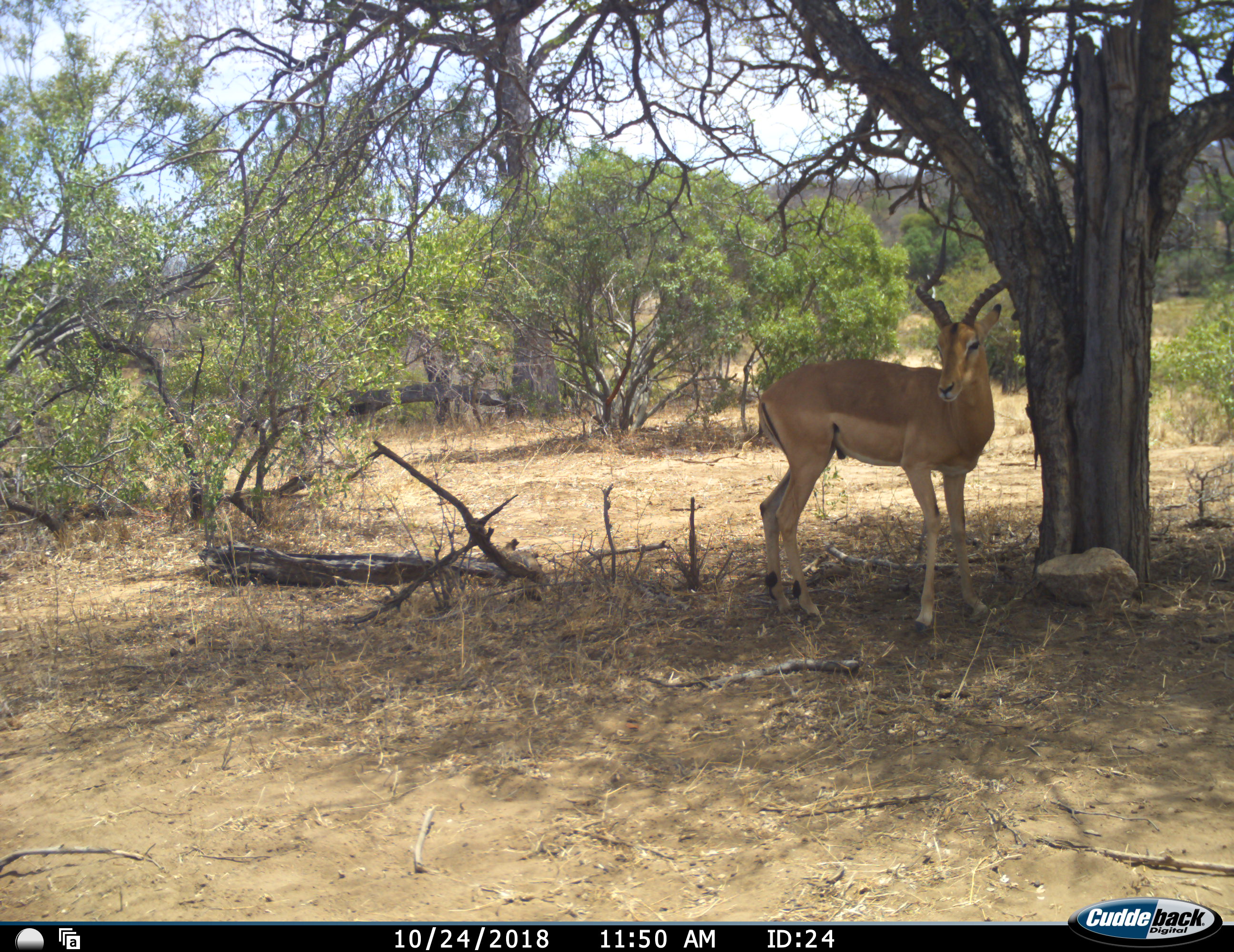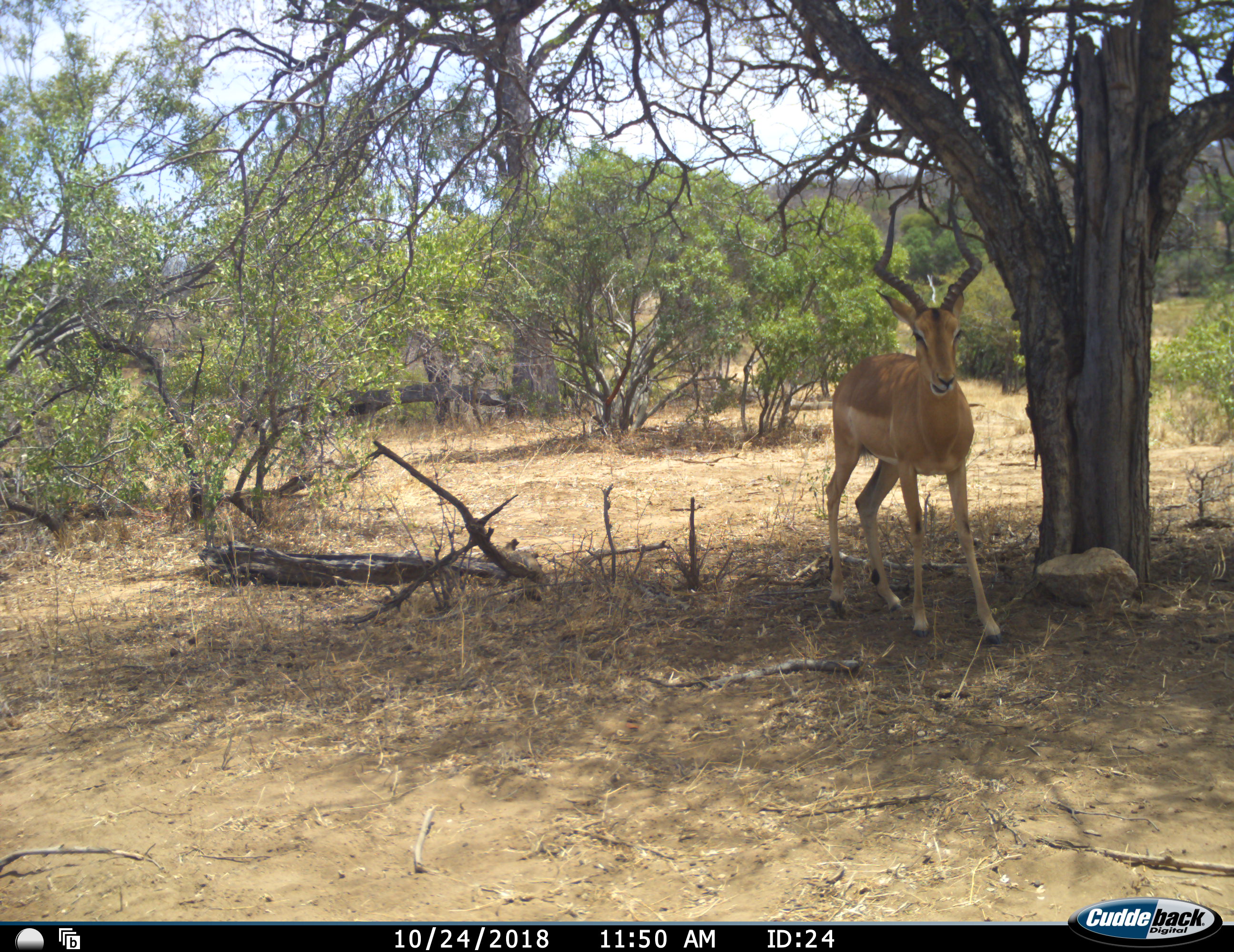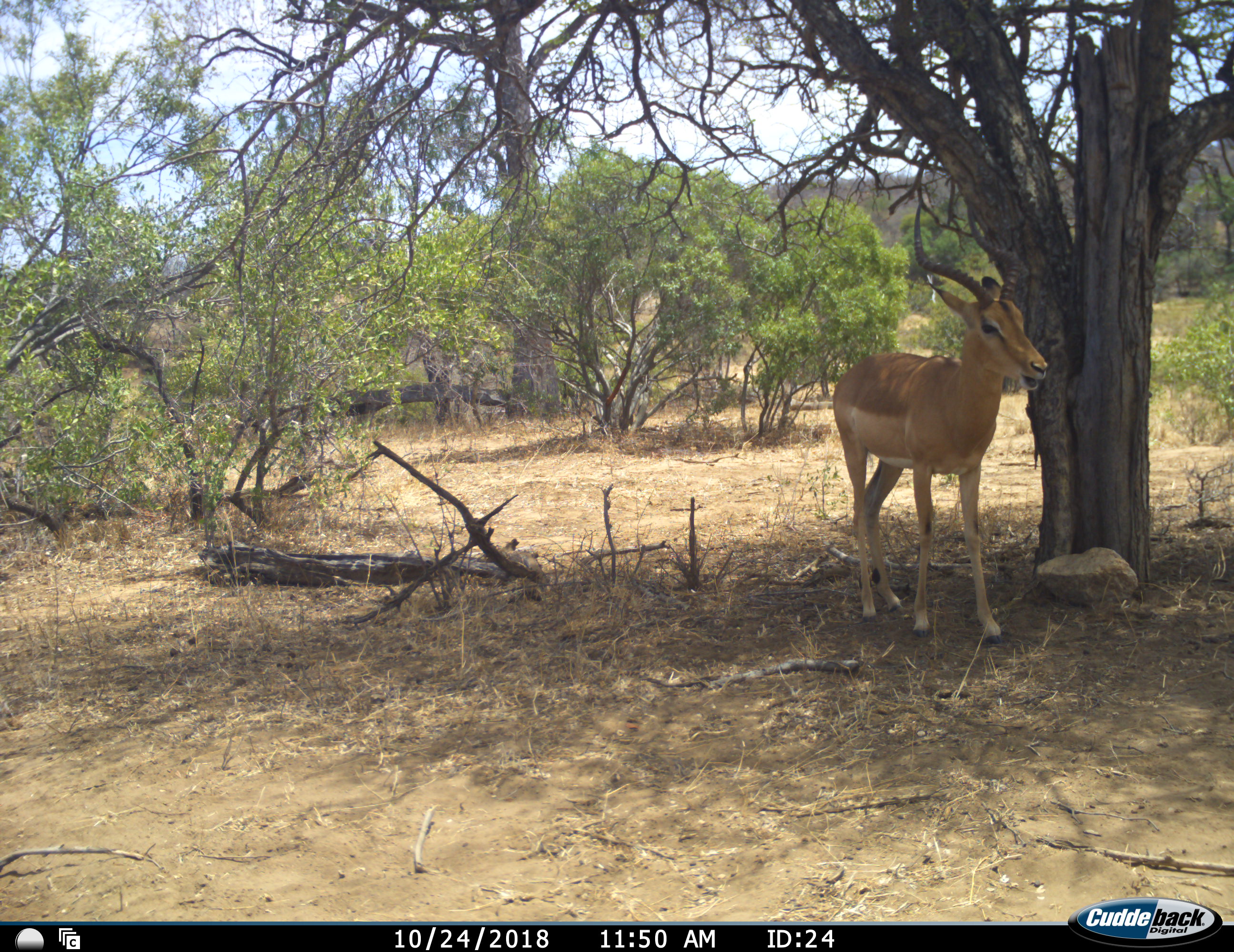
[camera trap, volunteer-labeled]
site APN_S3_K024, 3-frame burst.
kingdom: Animalia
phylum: Chordata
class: Mammalia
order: Artiodactyla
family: Bovidae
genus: Aepyceros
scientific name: Aepyceros melampus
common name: impala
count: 1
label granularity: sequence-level